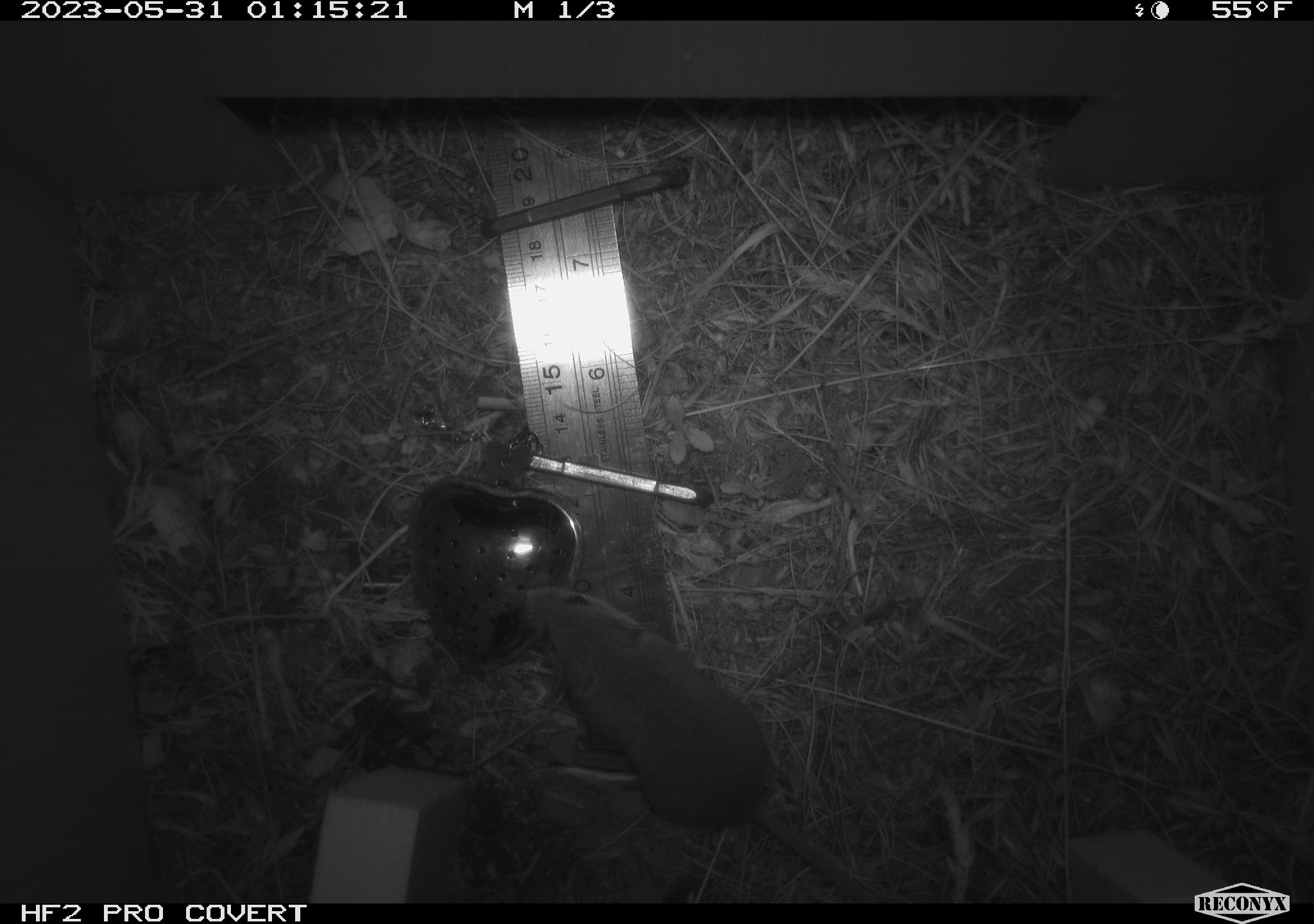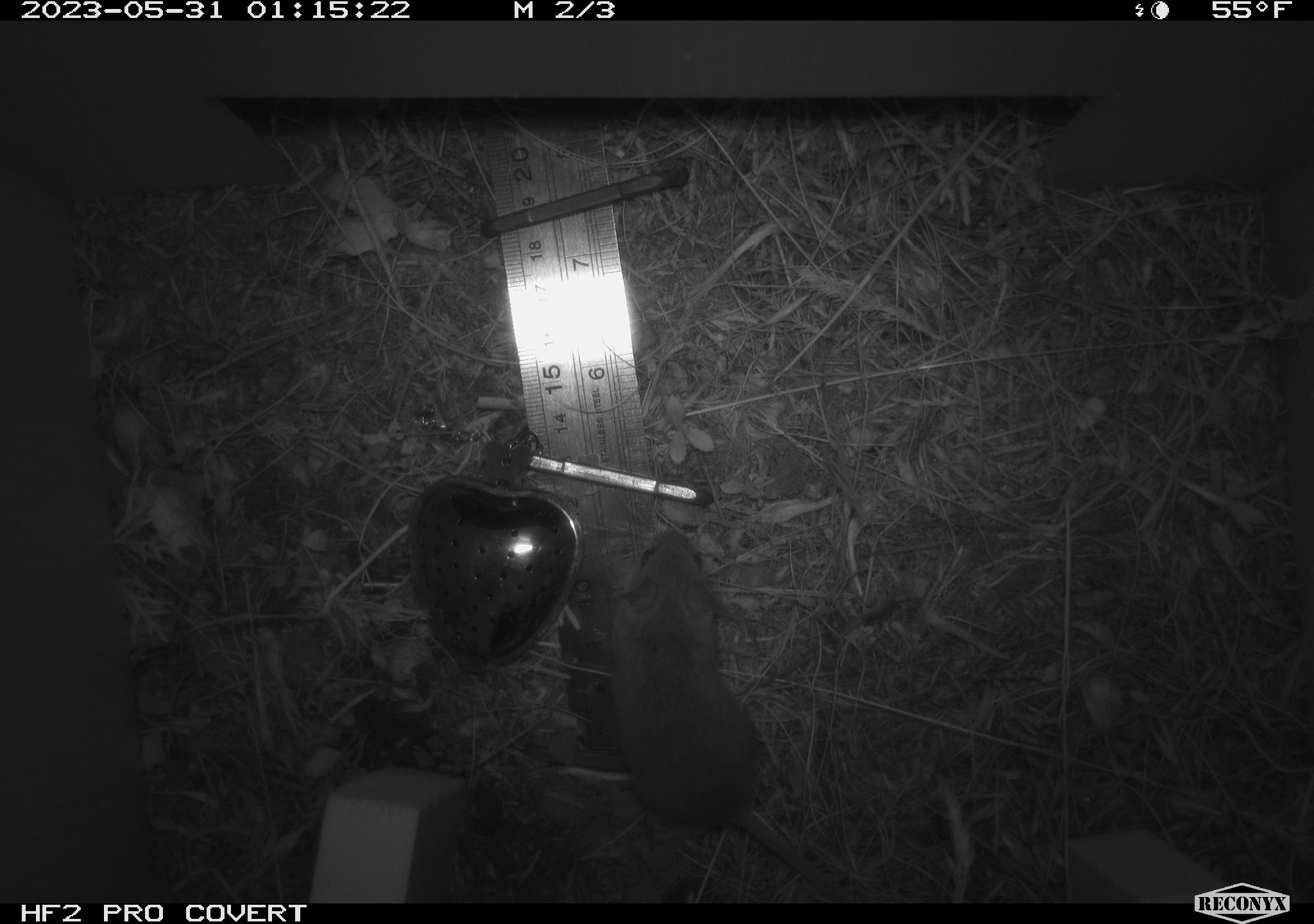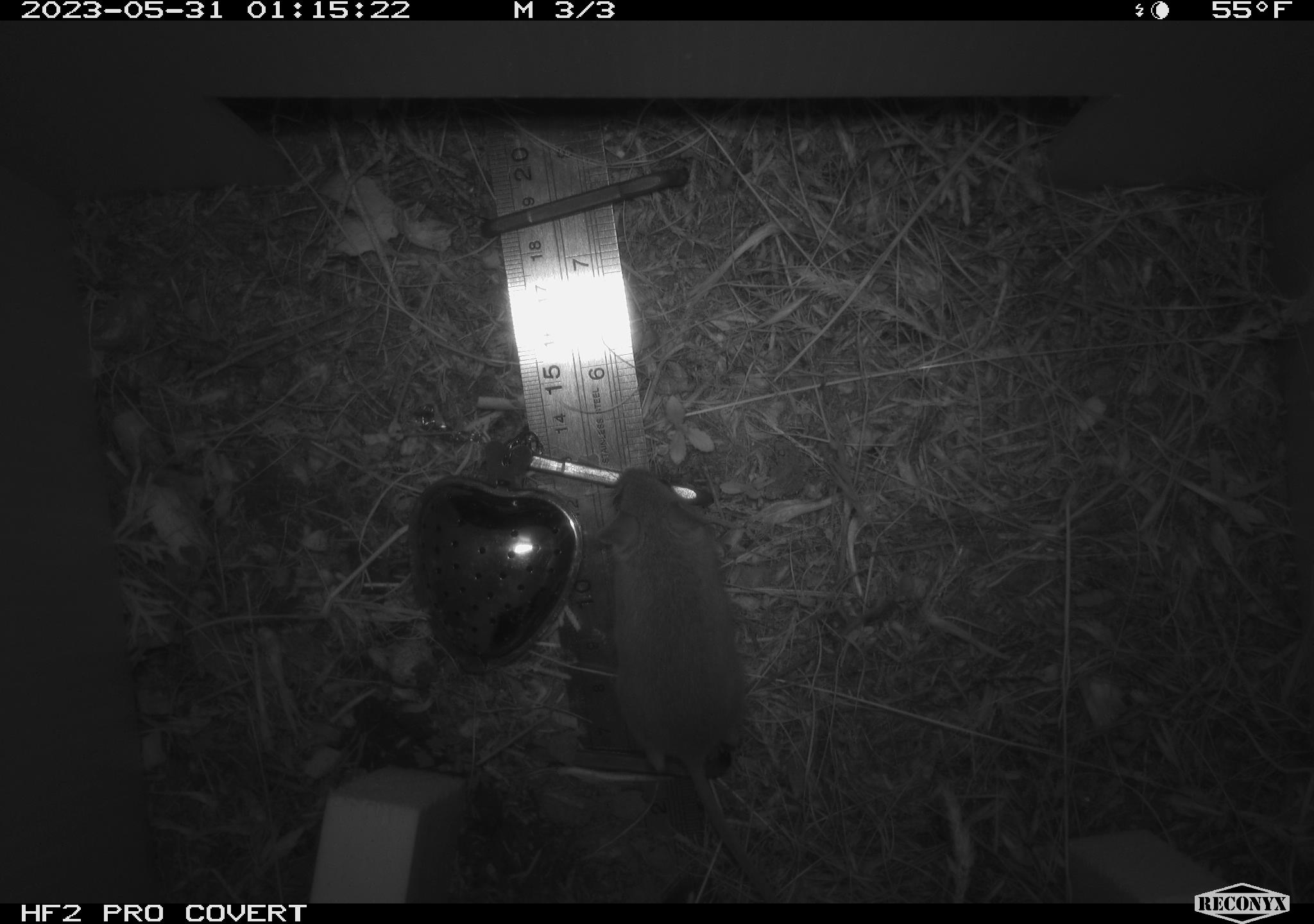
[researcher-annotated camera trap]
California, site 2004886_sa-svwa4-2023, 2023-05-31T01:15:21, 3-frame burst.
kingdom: Animalia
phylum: Chordata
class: Mammalia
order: Rodentia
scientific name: Rodentia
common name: mouse species